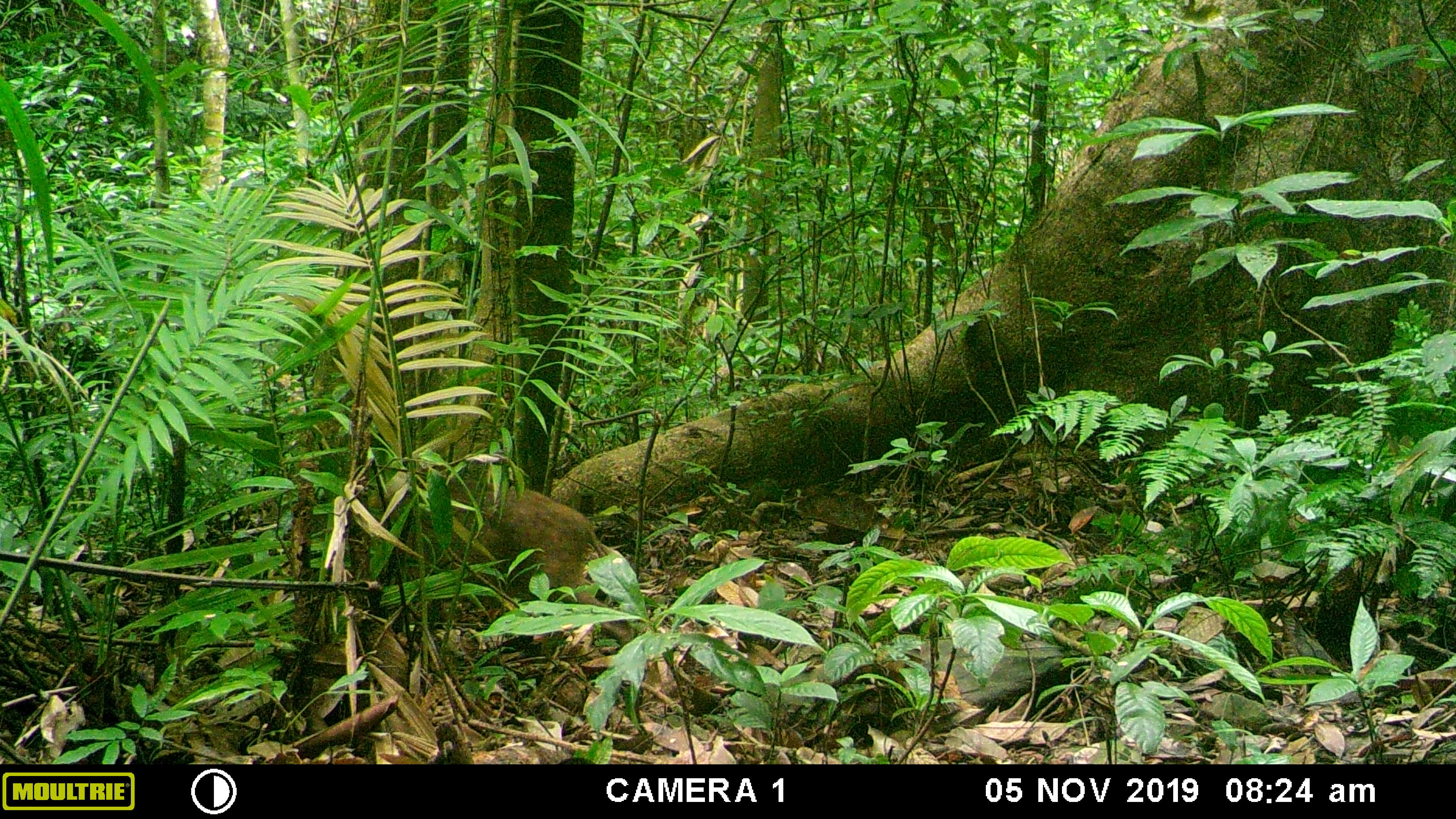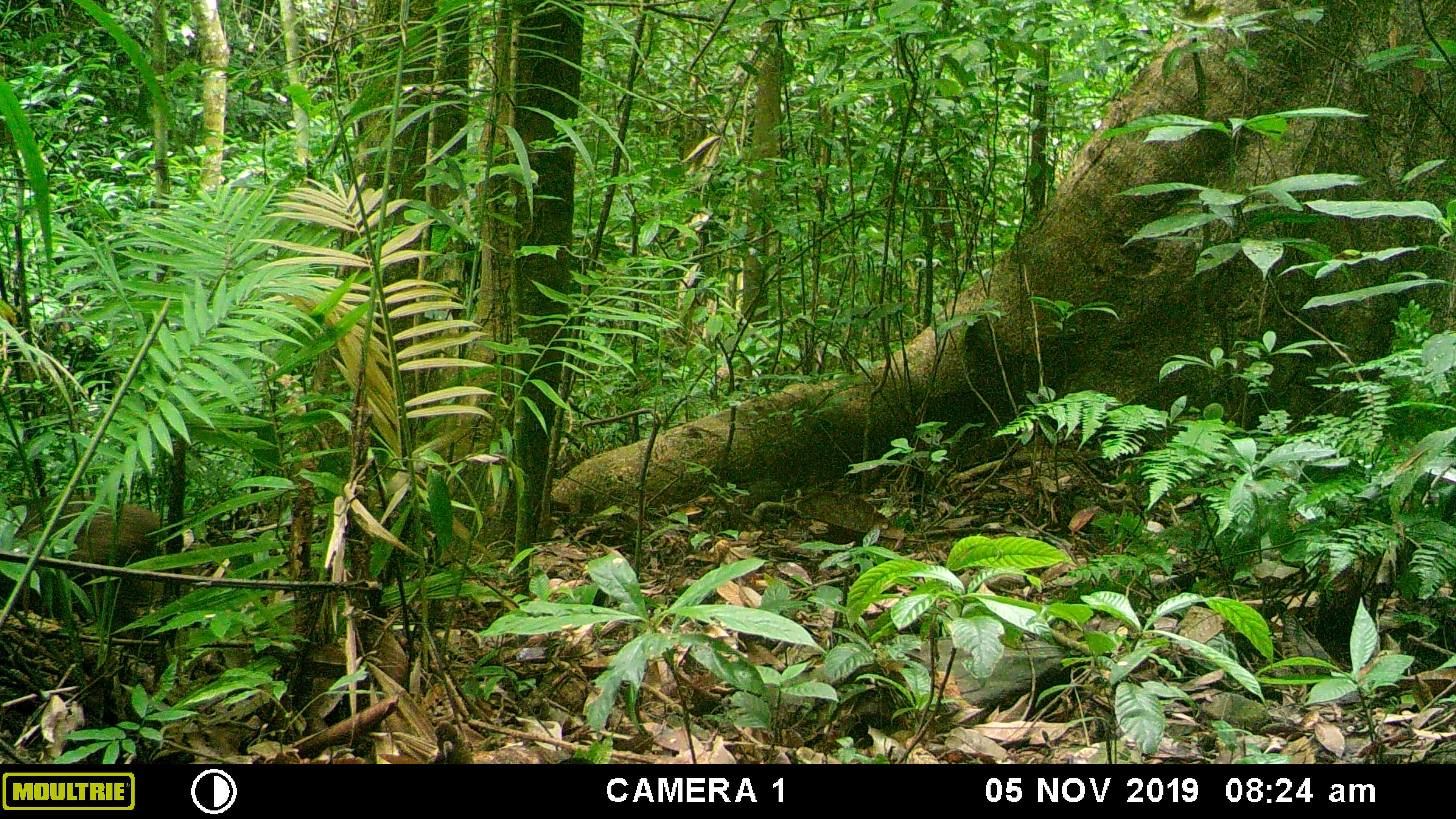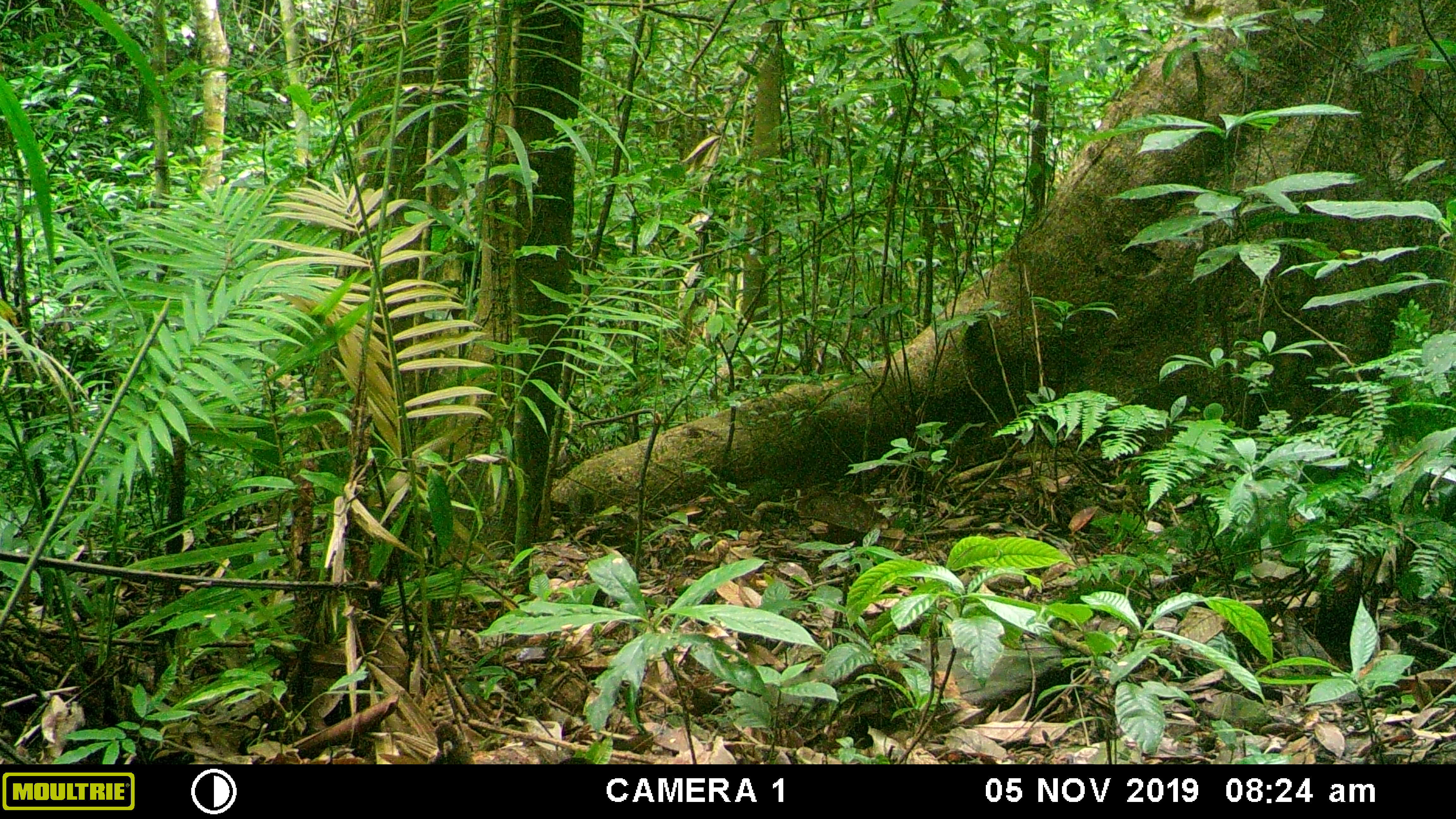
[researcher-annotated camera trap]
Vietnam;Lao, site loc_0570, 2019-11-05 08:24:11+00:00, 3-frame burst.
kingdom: Animalia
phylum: Chordata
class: Mammalia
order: Artiodactyla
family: Suidae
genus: Sus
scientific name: Sus scrofa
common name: eurasian wild pig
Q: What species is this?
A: Eurasian wild pig (Sus scrofa).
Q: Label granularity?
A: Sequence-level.